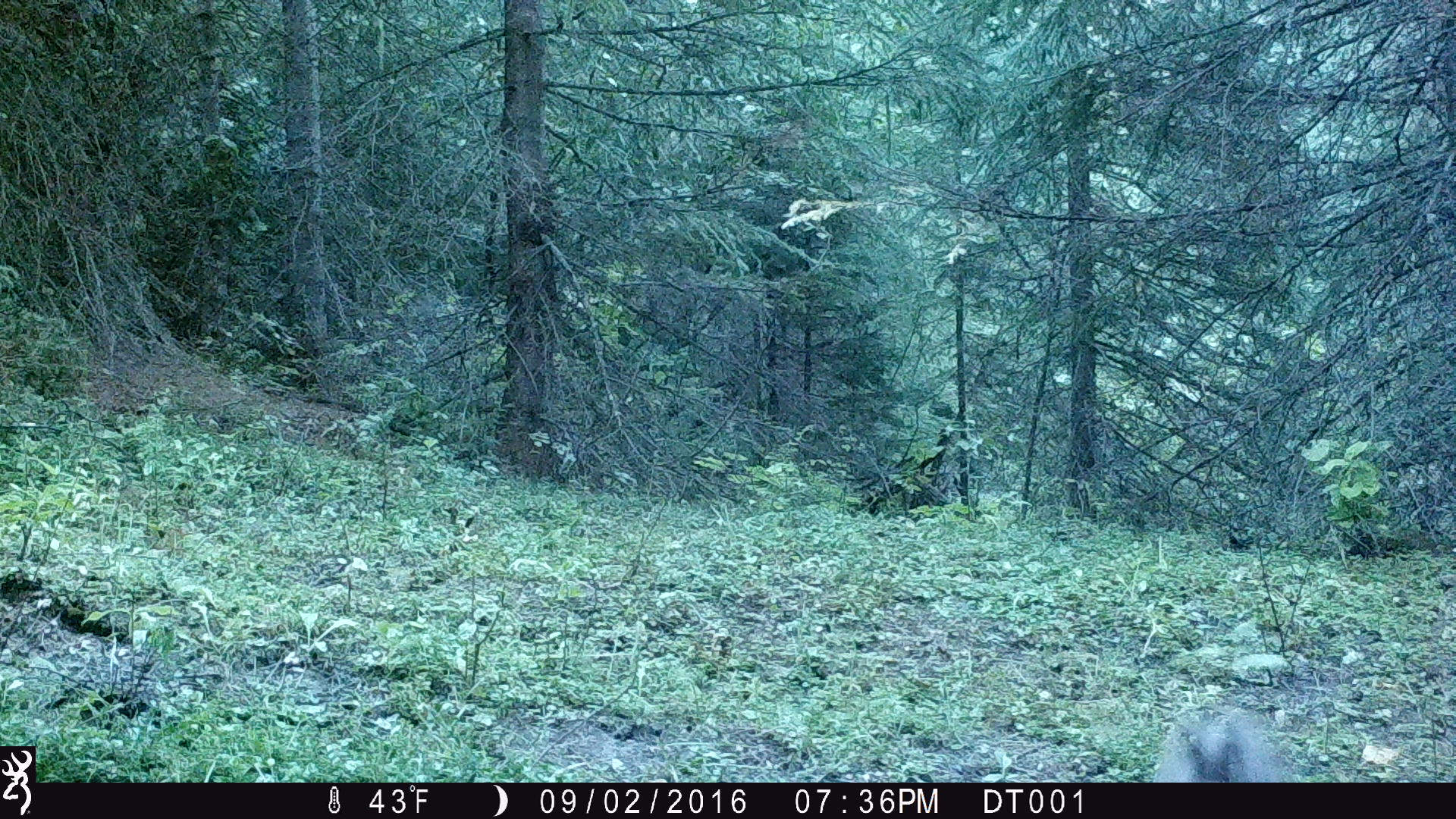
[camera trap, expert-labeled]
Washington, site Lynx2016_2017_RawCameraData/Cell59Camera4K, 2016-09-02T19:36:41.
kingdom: Animalia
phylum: Chordata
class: Mammalia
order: Lagomorpha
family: Leporidae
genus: Lepus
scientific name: Lepus americanus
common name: snowshoe hare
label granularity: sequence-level